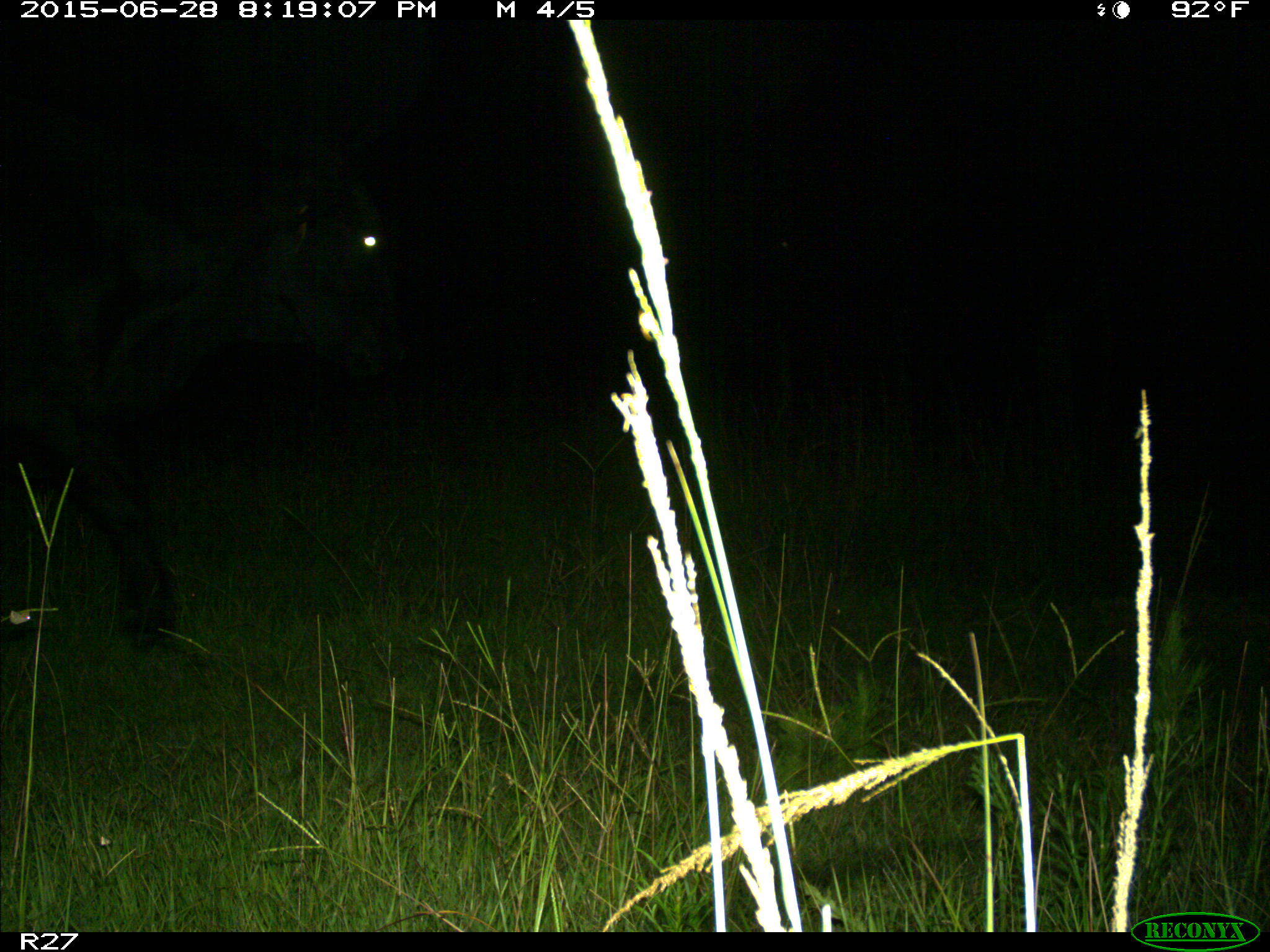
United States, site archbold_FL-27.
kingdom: Animalia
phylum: Chordata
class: Mammalia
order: Artiodactyla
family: Bovidae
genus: Bos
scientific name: Bos taurus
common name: domestic cow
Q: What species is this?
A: Bos taurus (domestic cow).